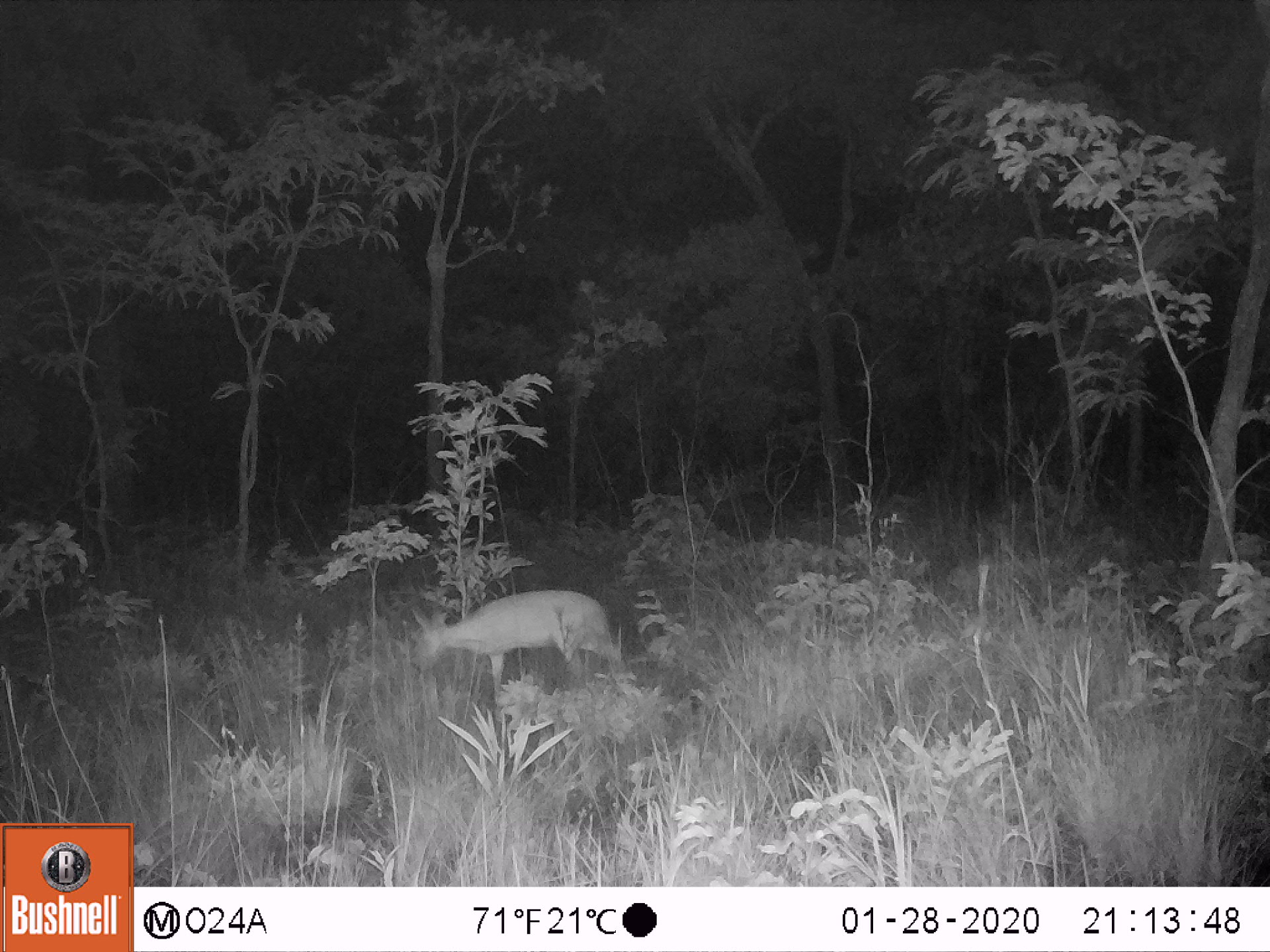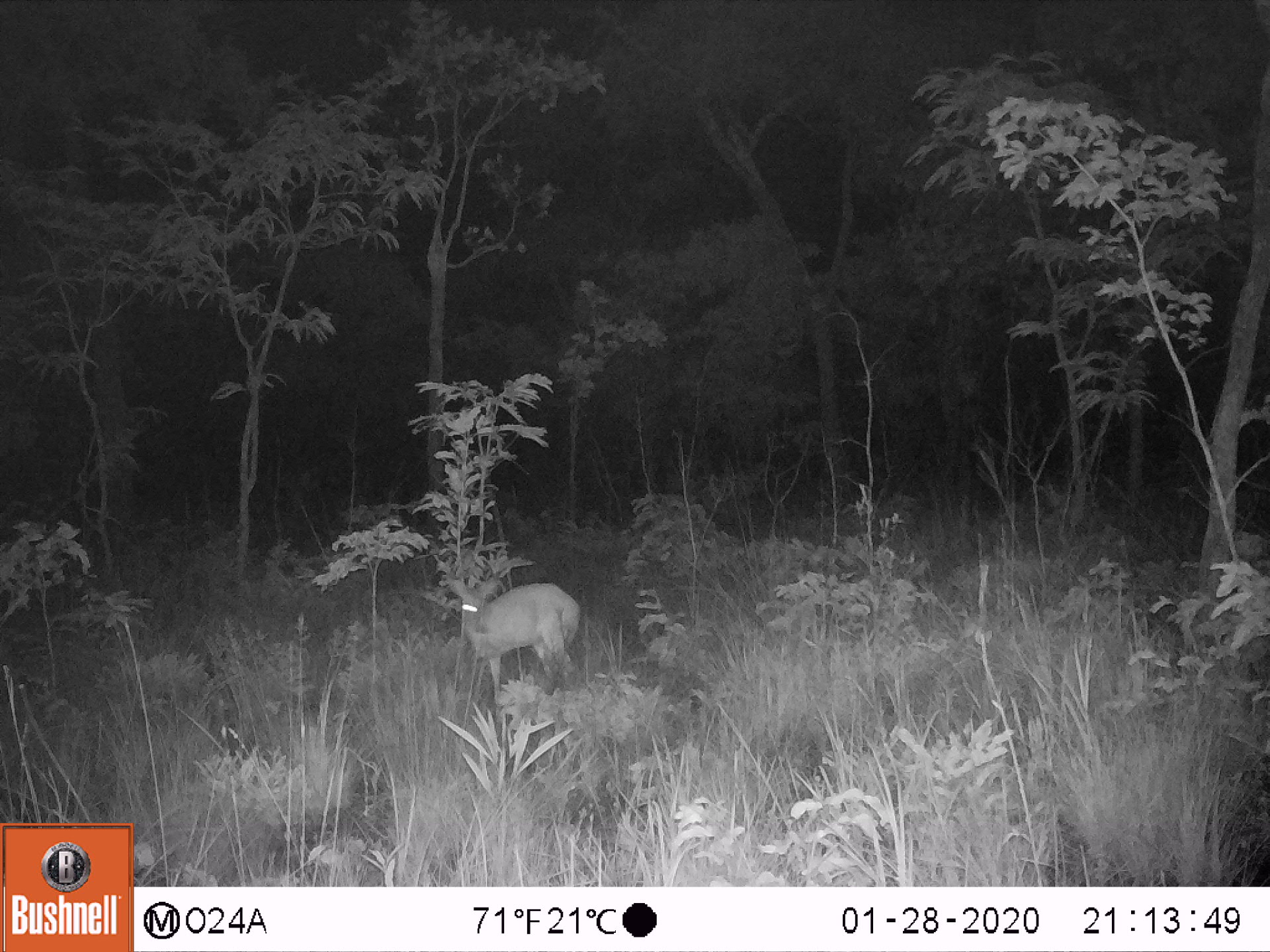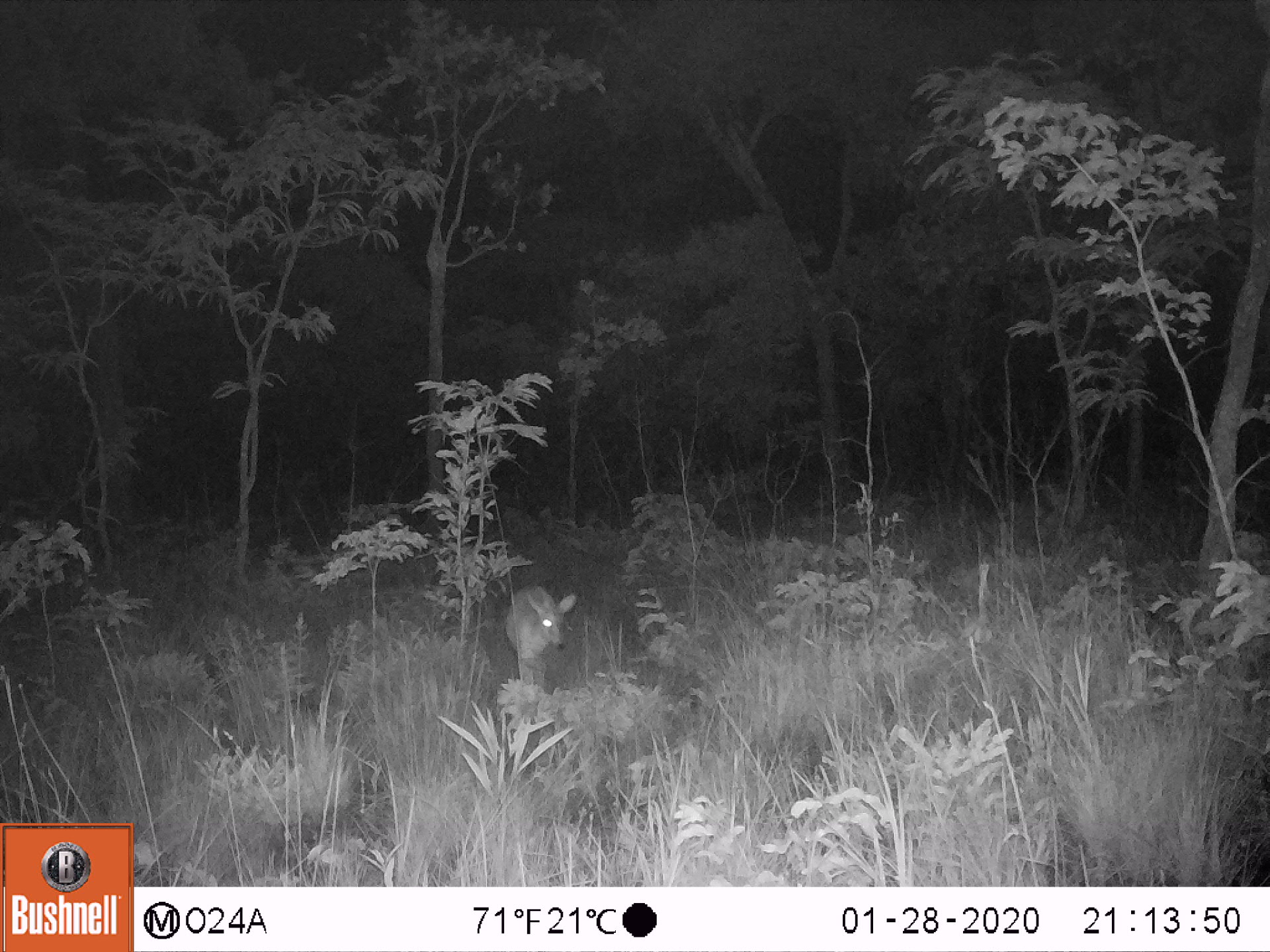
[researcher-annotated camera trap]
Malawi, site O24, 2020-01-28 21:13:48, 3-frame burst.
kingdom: Animalia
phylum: Chordata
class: Mammalia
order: Artiodactyla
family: Bovidae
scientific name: Antilopinae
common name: small antelope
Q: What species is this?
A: Small antelope (Antilopinae).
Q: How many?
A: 1.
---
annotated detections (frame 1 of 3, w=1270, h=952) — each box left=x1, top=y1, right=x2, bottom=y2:
small antelope: left=406, top=576, right=636, bottom=724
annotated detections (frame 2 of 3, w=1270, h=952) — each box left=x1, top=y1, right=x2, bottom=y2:
small antelope: left=440, top=561, right=586, bottom=716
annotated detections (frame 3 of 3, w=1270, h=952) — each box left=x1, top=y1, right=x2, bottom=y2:
small antelope: left=486, top=578, right=583, bottom=702